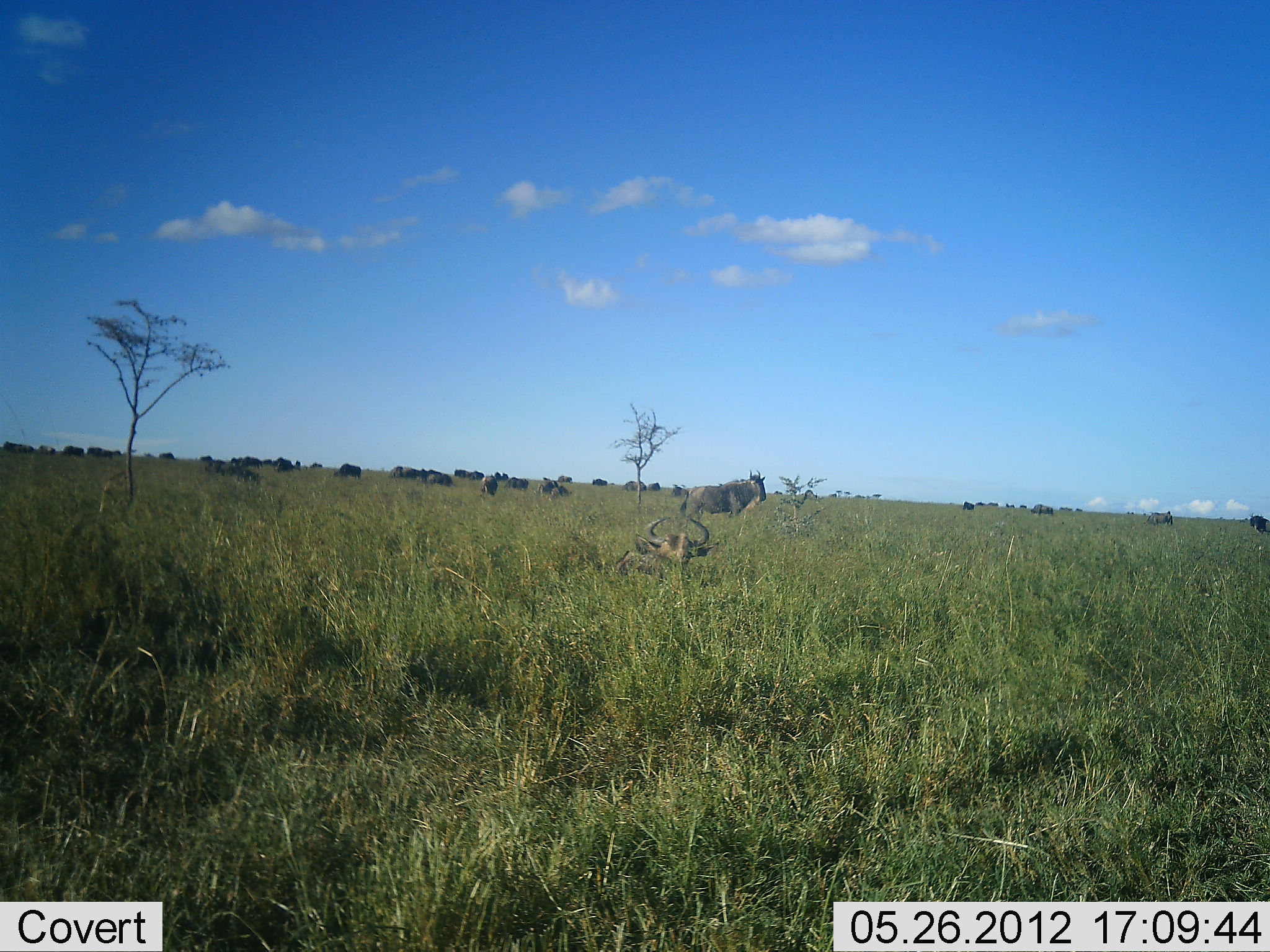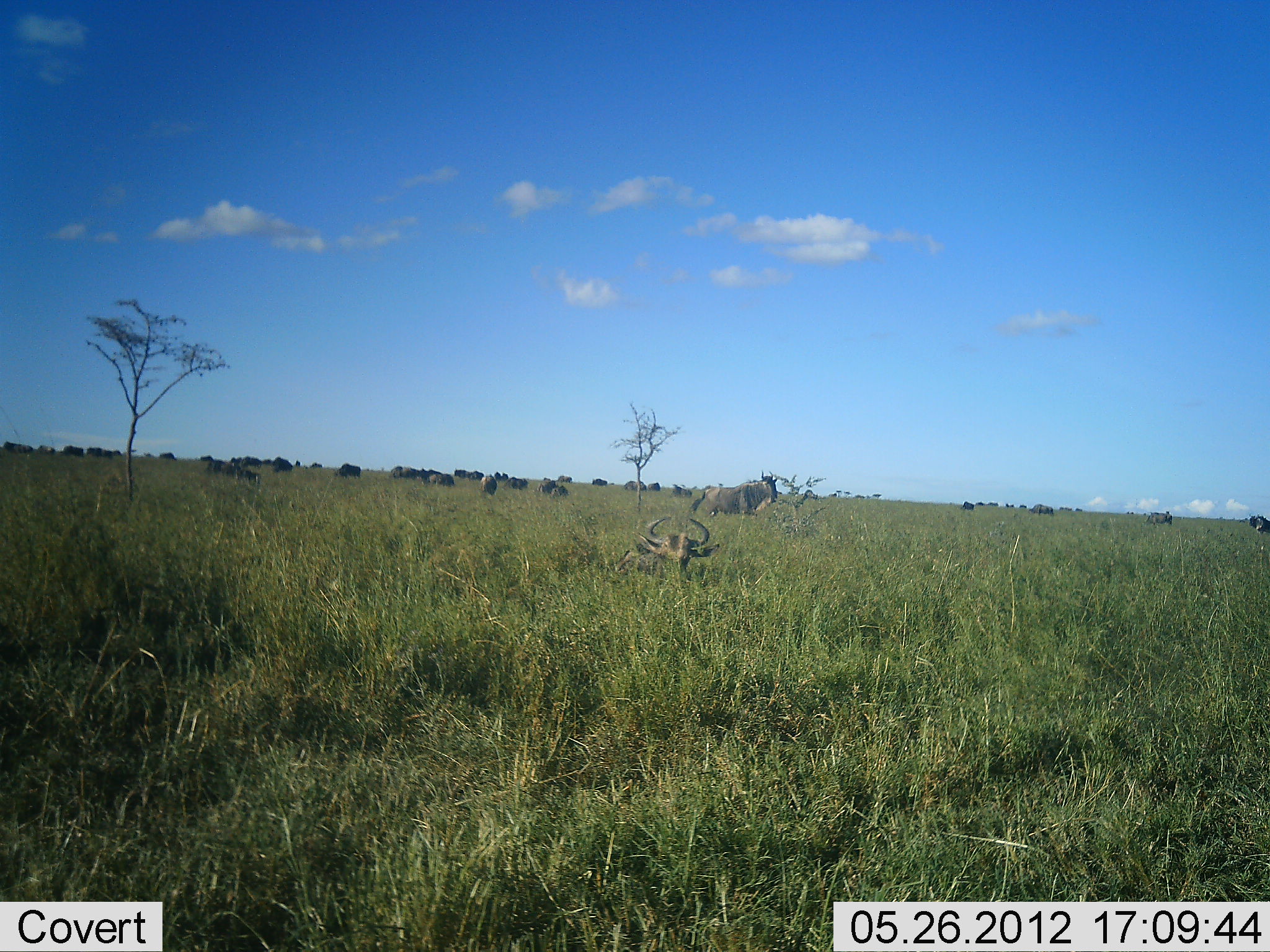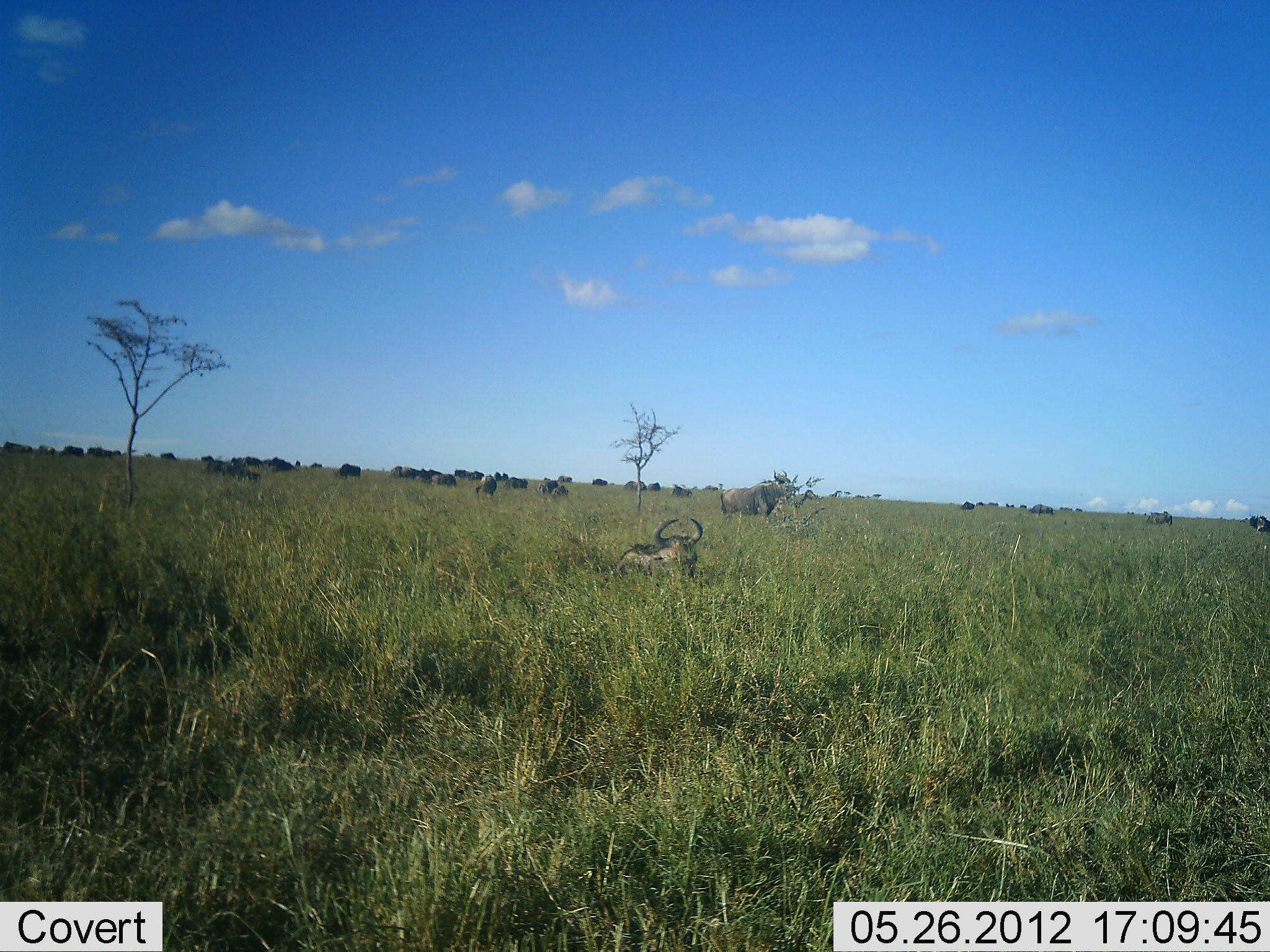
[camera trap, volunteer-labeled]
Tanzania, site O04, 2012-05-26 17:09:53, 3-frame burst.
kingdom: Animalia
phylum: Chordata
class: Mammalia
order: Artiodactyla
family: Bovidae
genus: Connochaetes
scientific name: Connochaetes taurinus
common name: blue wildebeest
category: wildebeest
Wildebeest (blue wildebeest) (Connochaetes taurinus), count 11-50. Behavior (volunteer vote fractions): standing 70%, resting 70%, moving 60%, interacting 0%. Young present (vote fraction): 0%. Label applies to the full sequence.